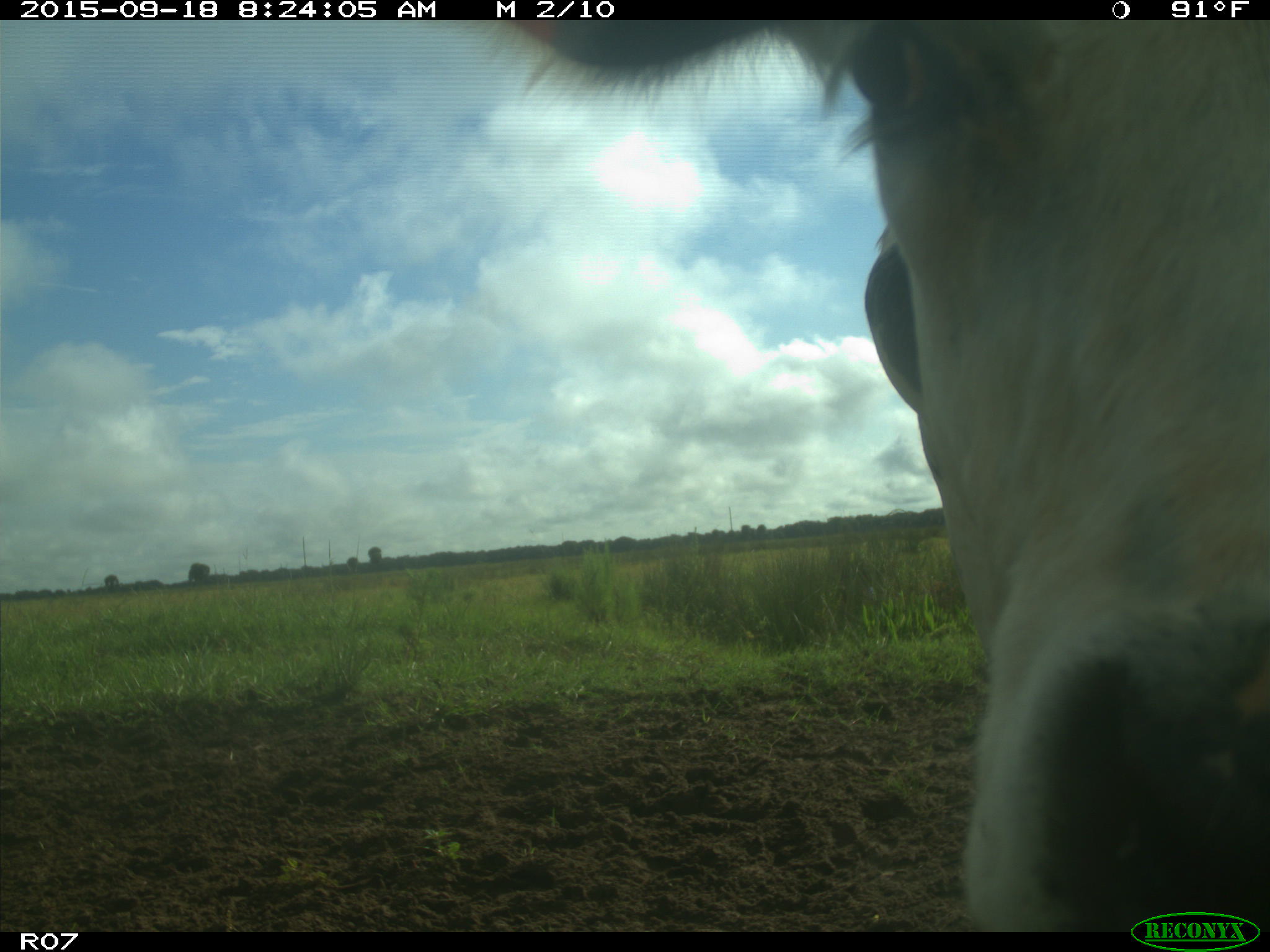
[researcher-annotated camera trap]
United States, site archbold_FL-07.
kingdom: Animalia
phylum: Chordata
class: Mammalia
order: Artiodactyla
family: Bovidae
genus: Bos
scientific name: Bos taurus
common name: domestic cow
Bos taurus (domestic cow).